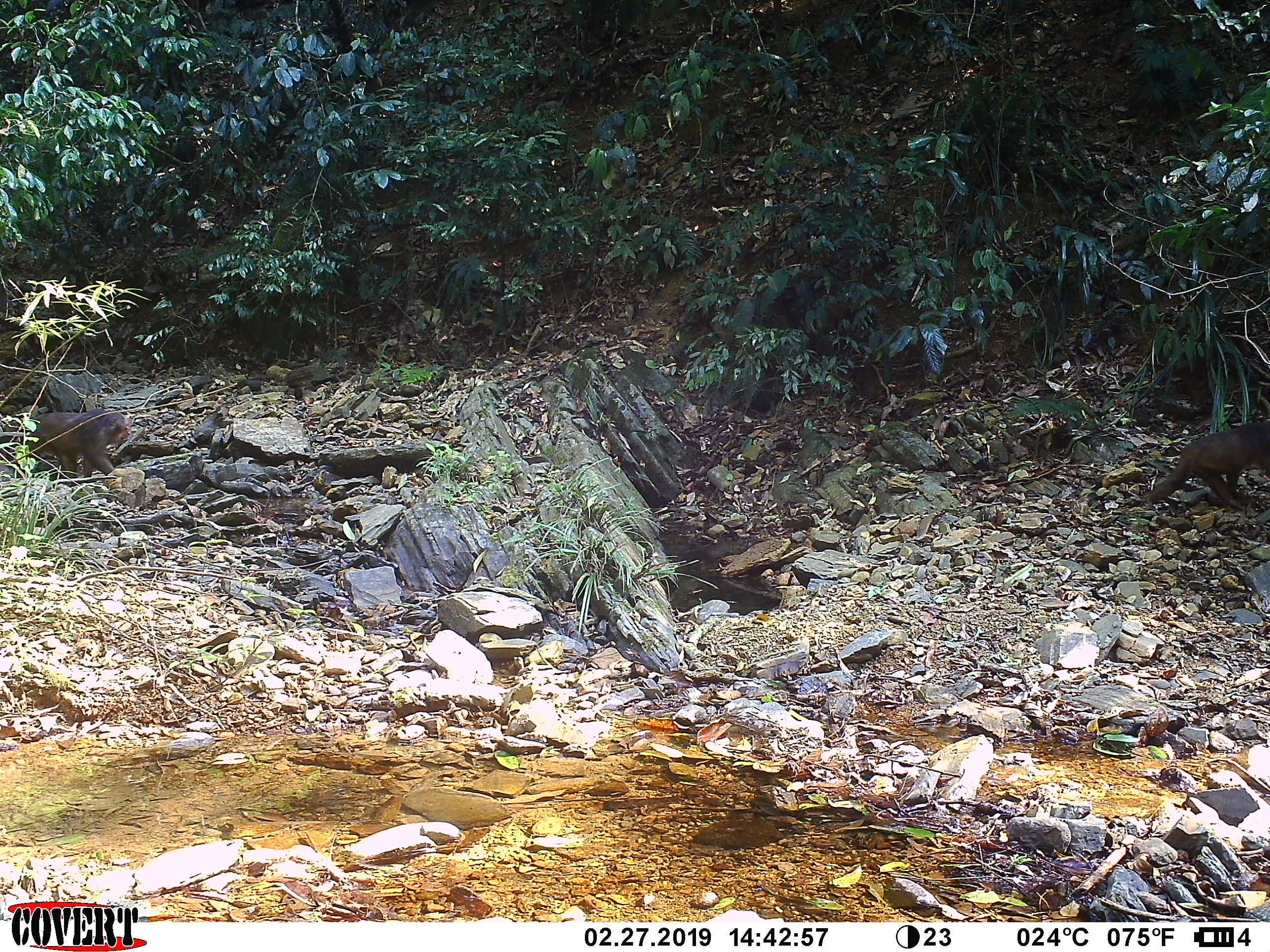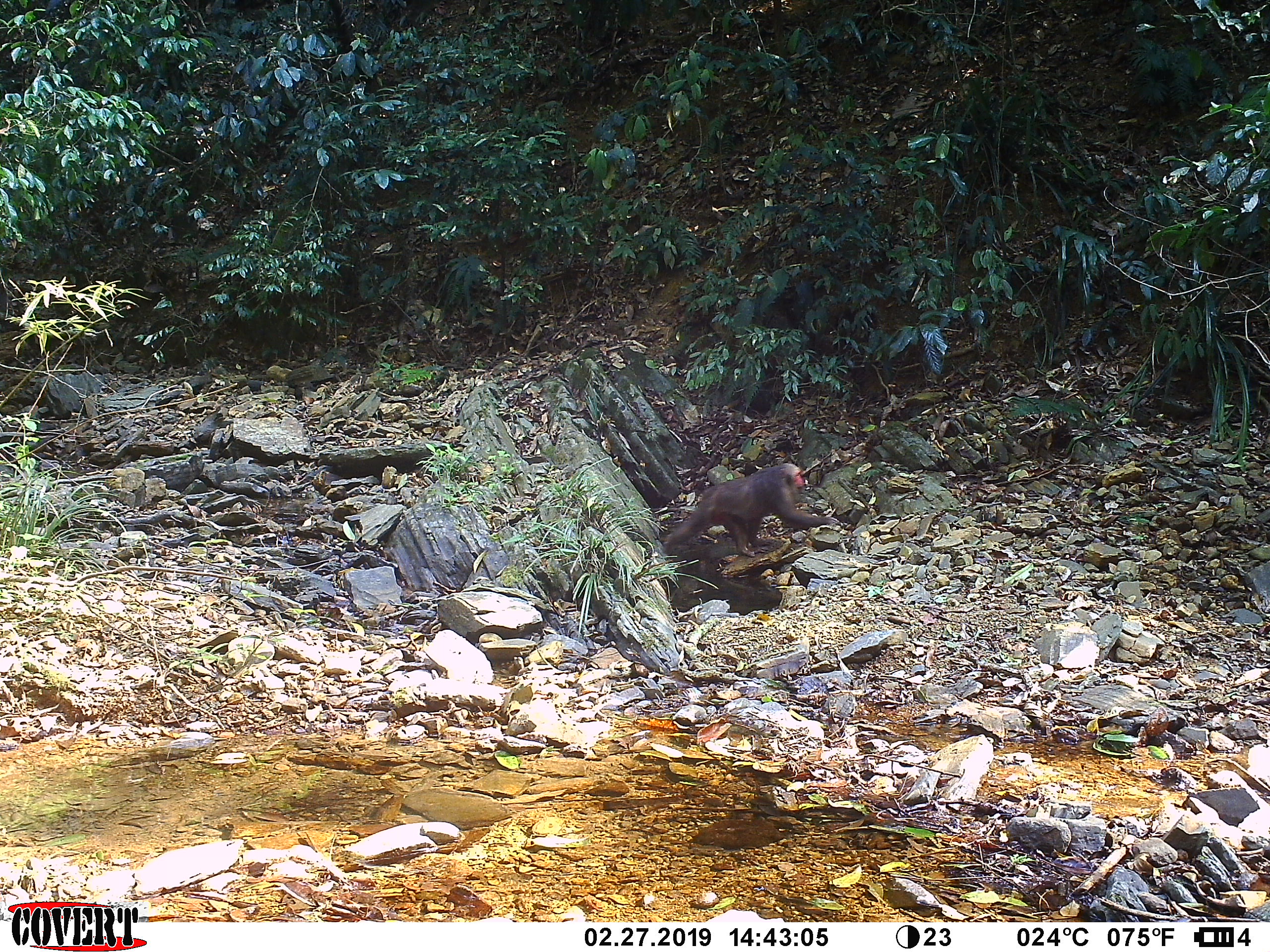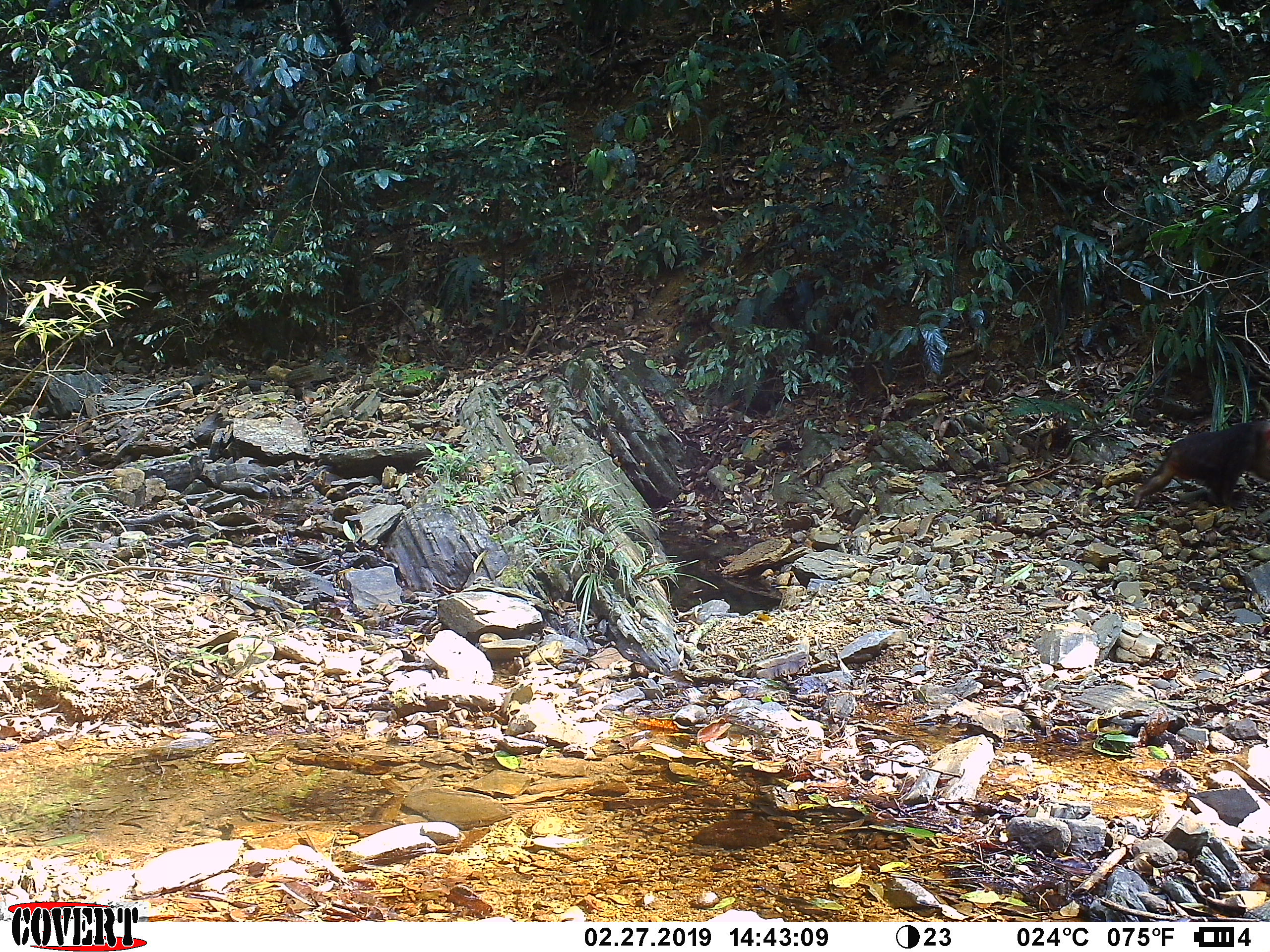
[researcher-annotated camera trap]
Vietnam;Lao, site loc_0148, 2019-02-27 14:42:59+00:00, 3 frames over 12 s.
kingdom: Animalia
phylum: Chordata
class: Mammalia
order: Primates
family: Cercopithecidae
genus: Macaca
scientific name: Macaca arctoides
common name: stump-tailed macaque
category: stump tailed macaque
Stump tailed macaque (stump-tailed macaque) (Macaca arctoides). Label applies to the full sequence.